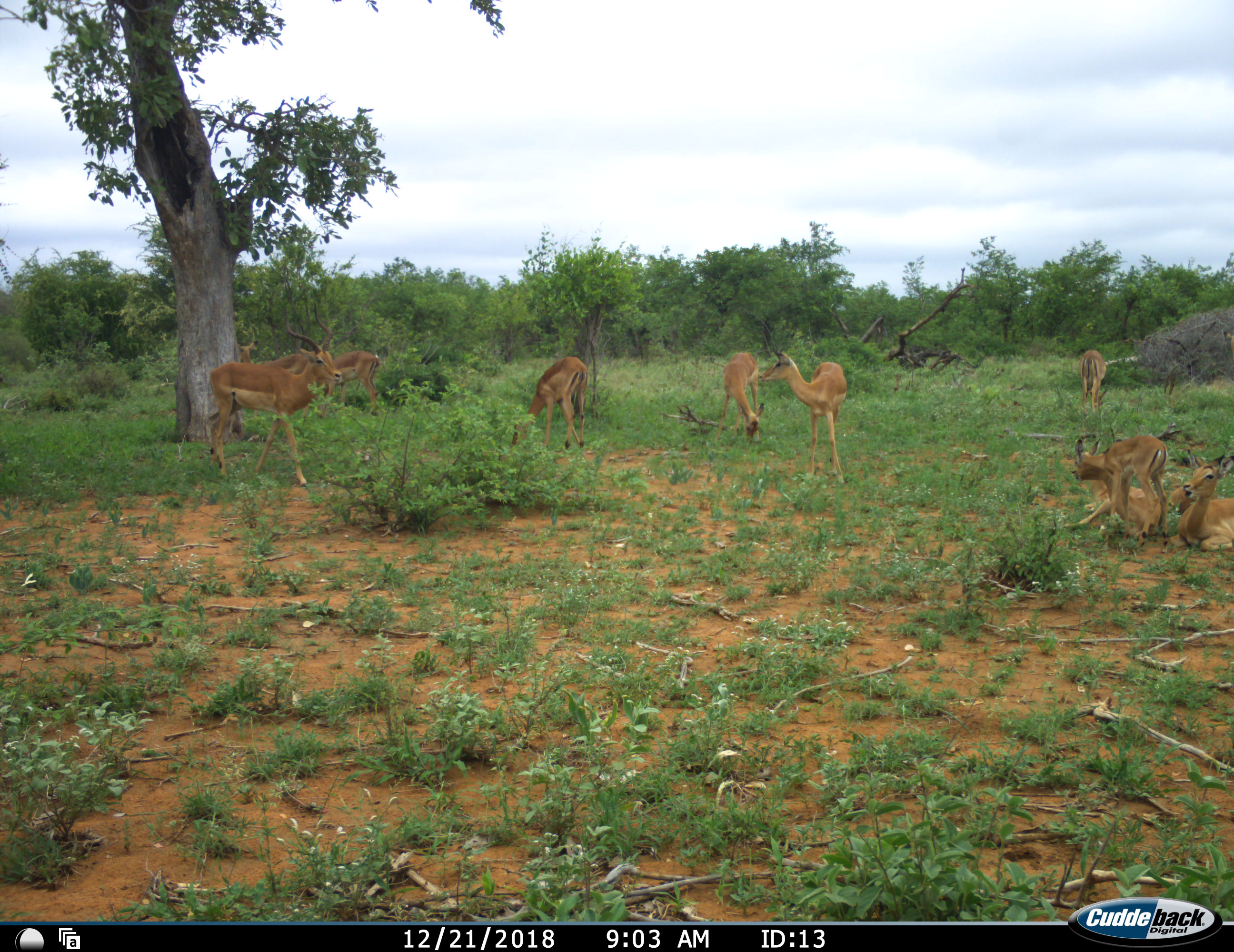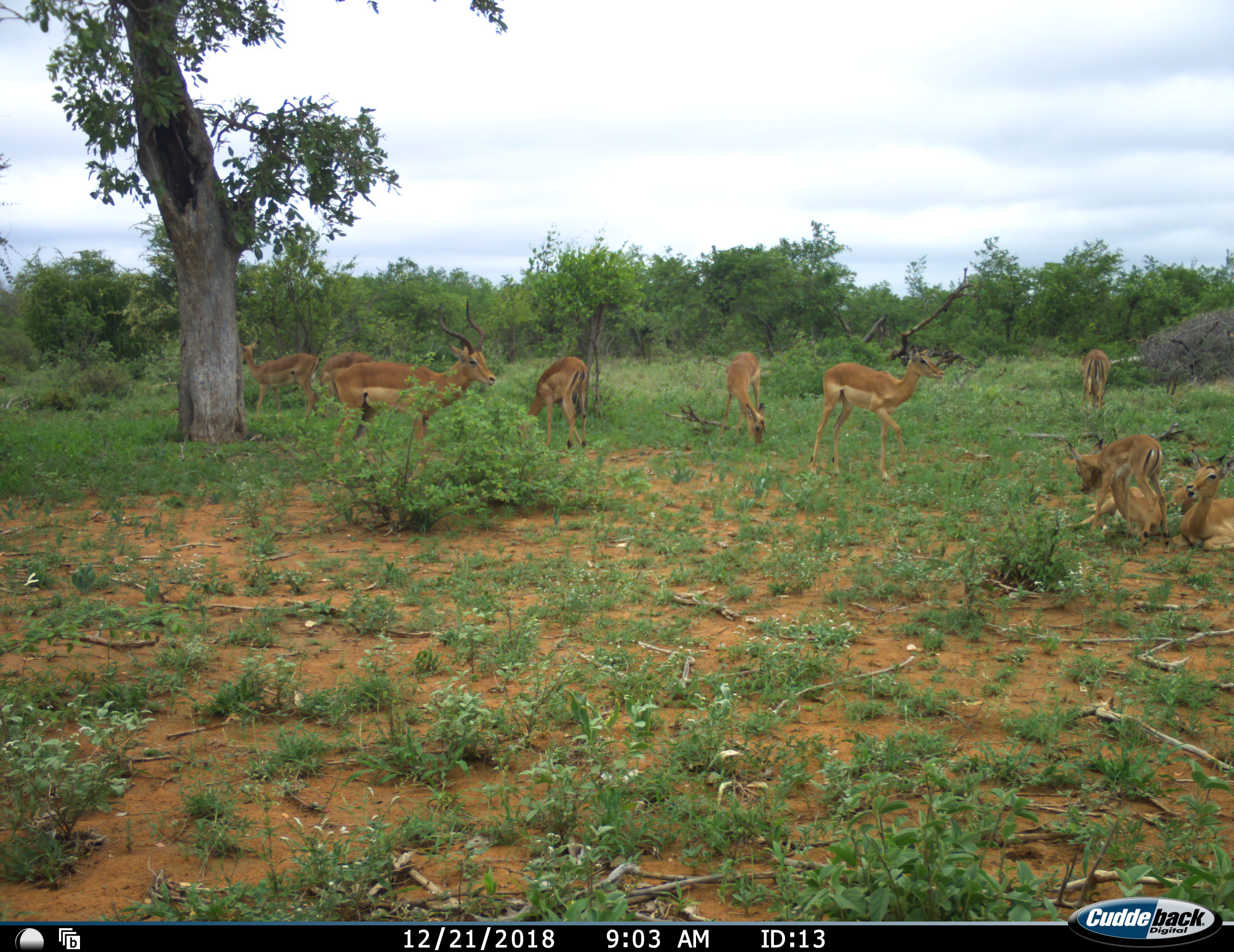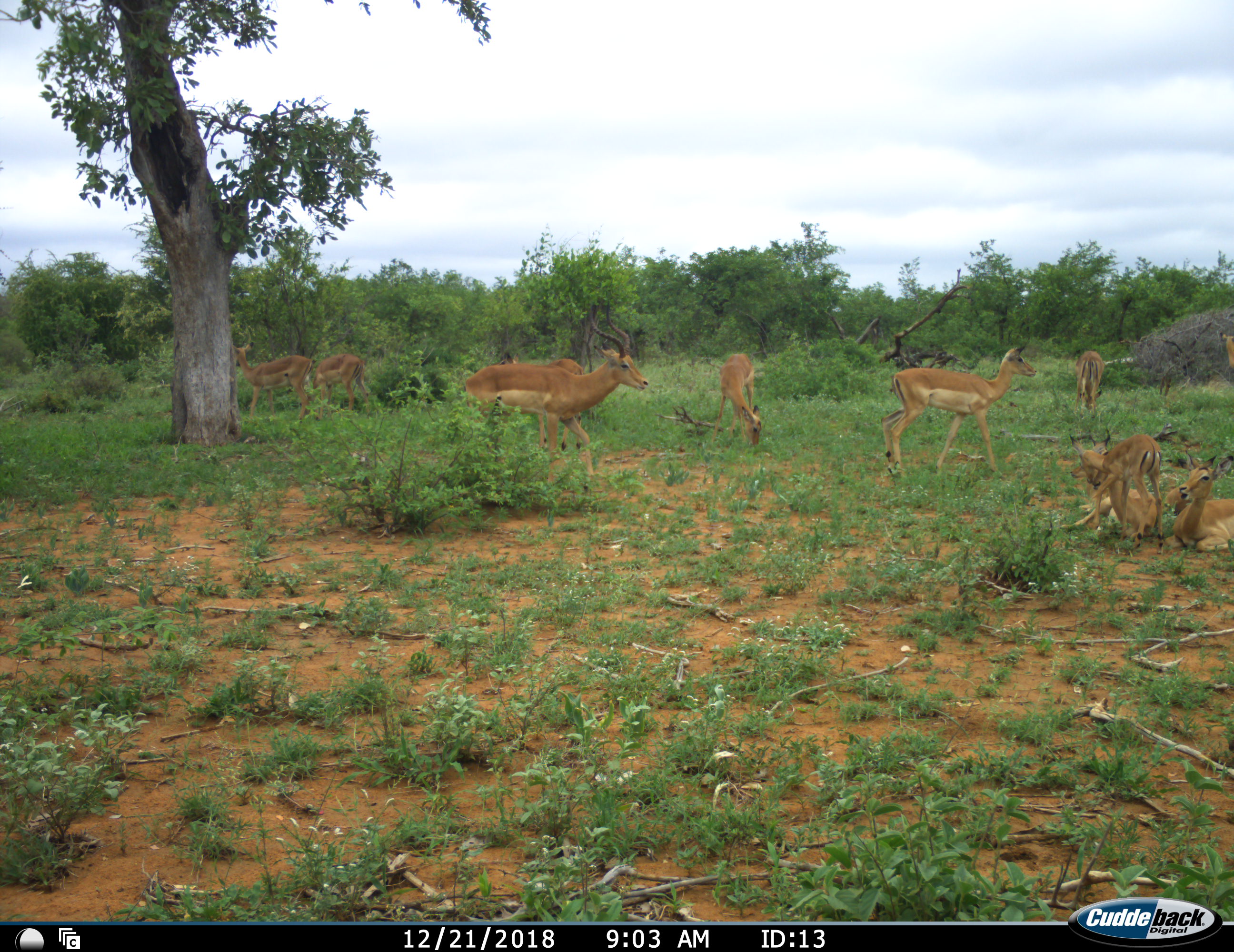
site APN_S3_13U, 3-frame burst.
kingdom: Animalia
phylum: Chordata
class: Mammalia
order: Artiodactyla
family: Bovidae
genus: Aepyceros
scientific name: Aepyceros melampus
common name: impala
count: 11-50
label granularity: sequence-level